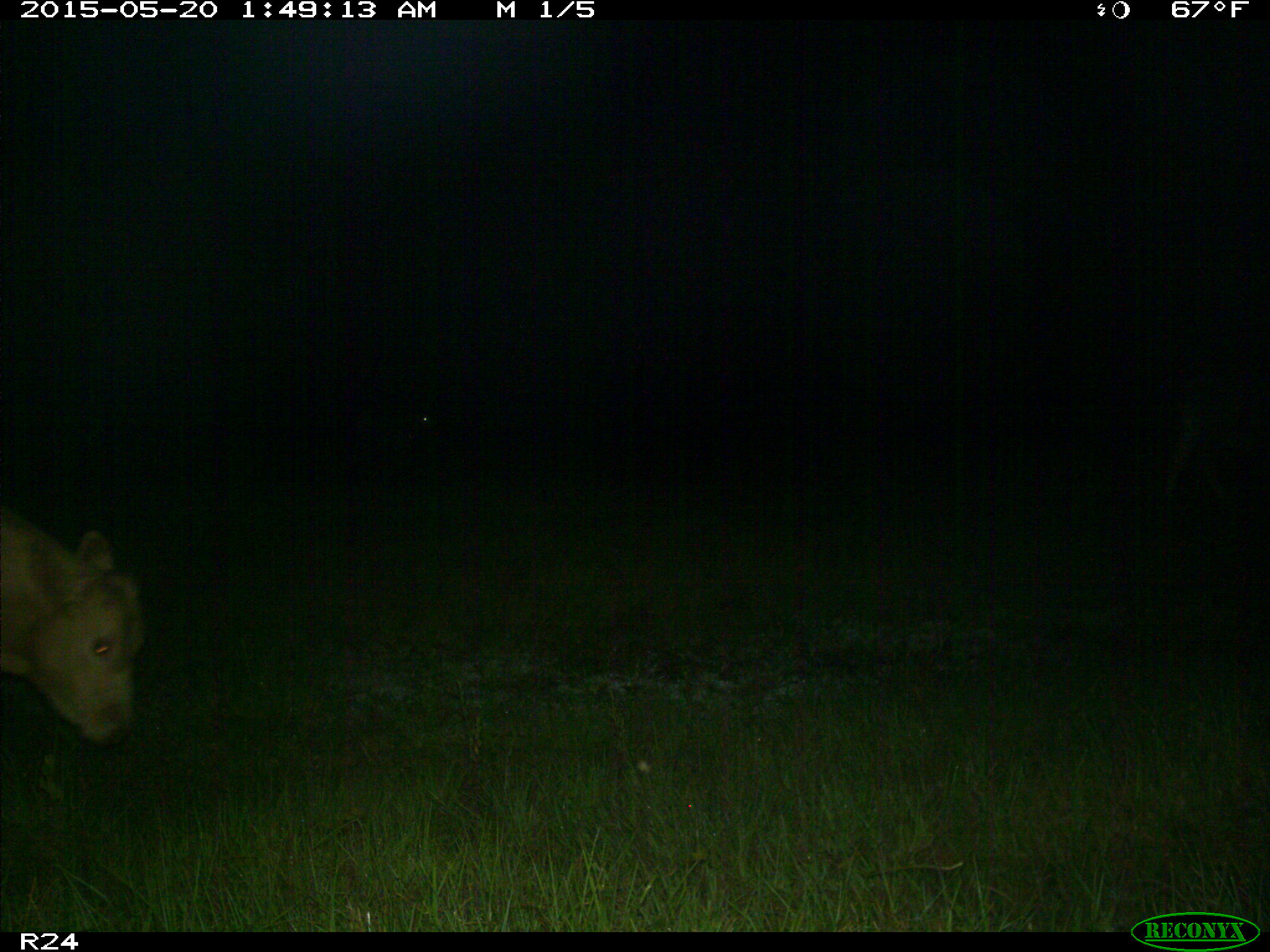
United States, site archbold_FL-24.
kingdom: Animalia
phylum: Chordata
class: Mammalia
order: Artiodactyla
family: Bovidae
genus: Bos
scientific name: Bos taurus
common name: domestic cow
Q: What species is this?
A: Bos taurus (domestic cow).